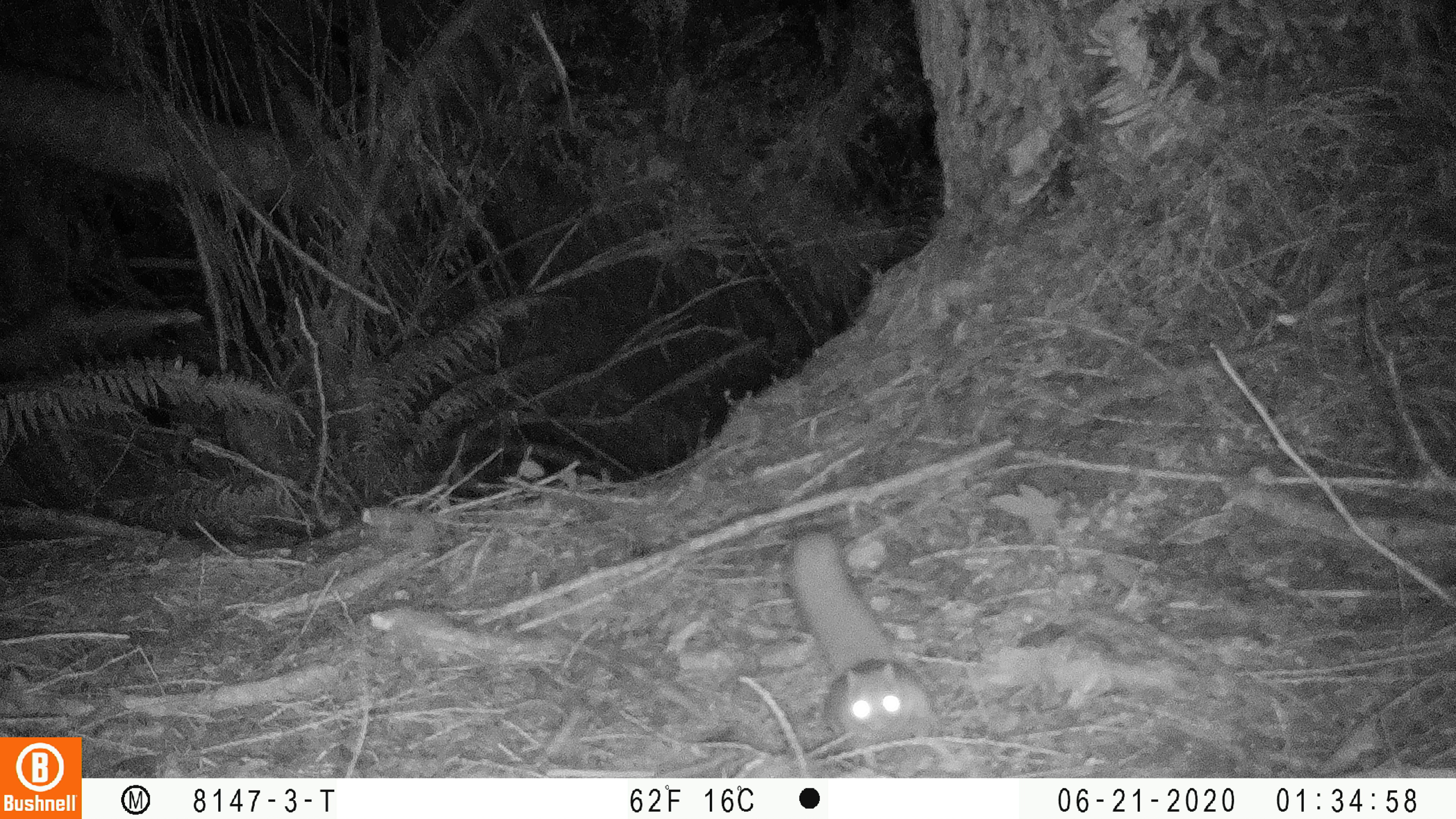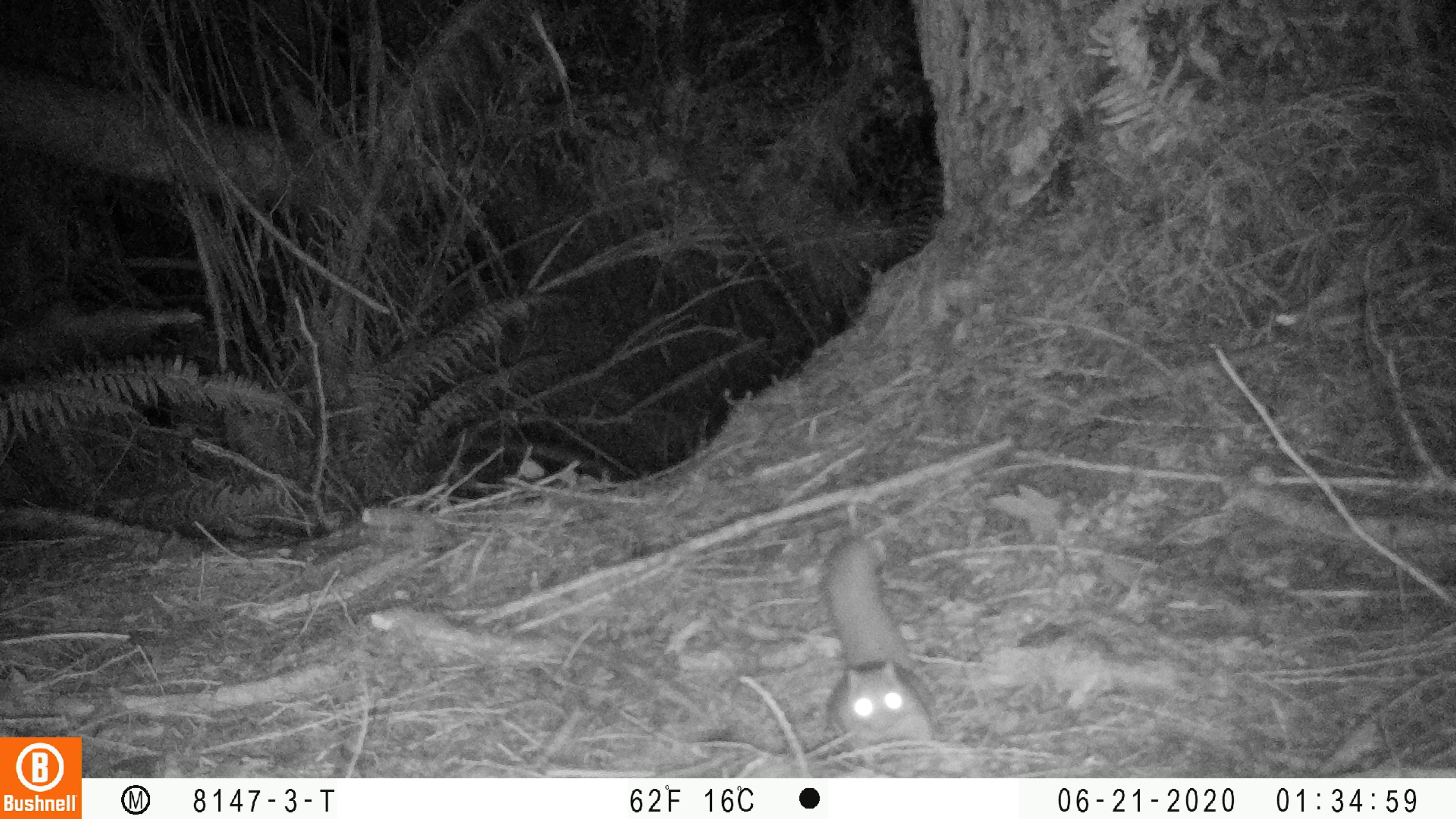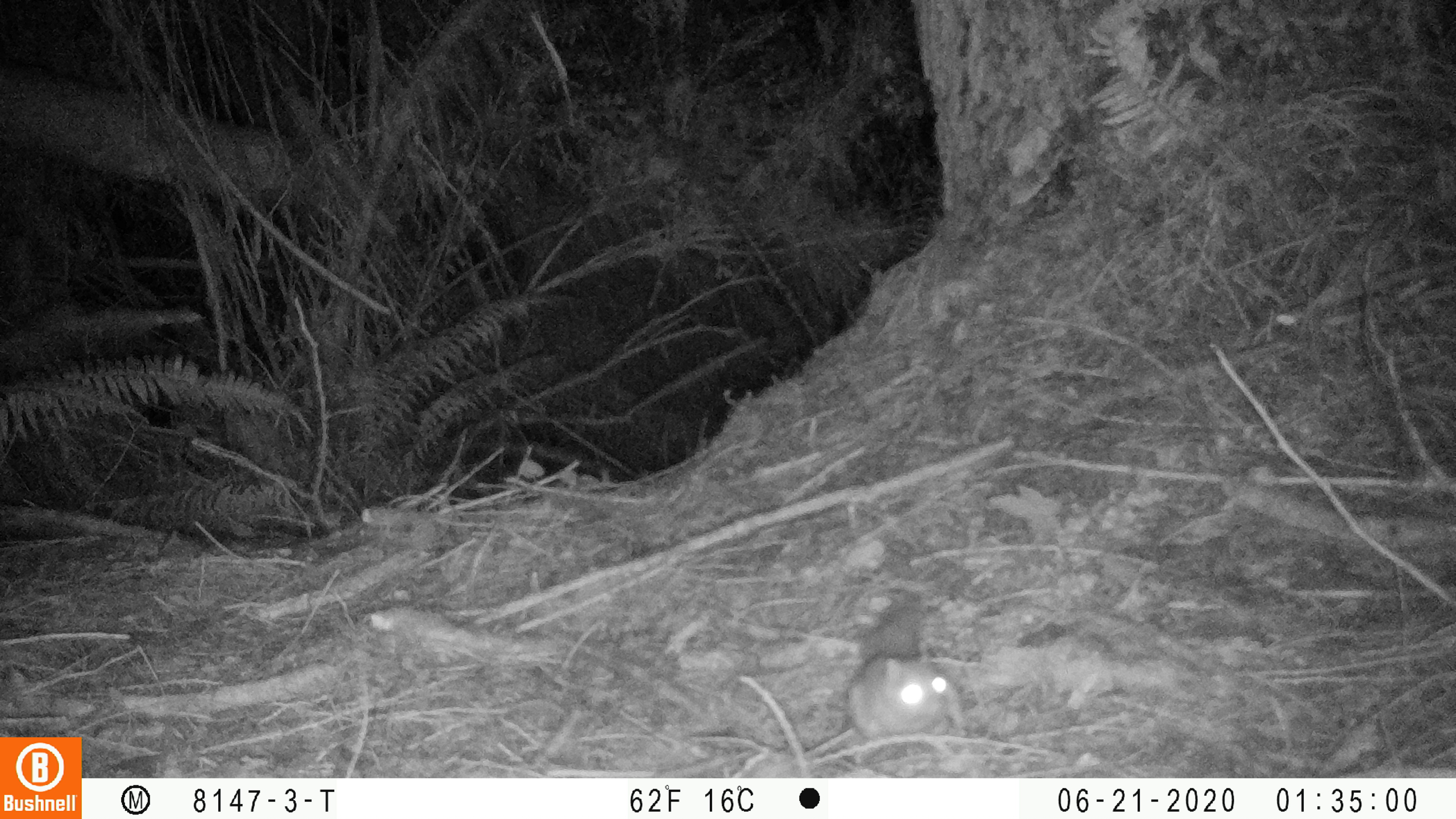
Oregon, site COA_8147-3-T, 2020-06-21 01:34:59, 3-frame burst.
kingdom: Animalia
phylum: Chordata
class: Mammalia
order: Rodentia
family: Sciuridae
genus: Glaucomys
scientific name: Glaucomys oregonensis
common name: humboldt's flying squirrel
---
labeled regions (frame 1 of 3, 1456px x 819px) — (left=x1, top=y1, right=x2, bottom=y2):
humboldt's flying squirrel: (left=781, top=517, right=948, bottom=765)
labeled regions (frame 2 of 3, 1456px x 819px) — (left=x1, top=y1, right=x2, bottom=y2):
humboldt's flying squirrel: (left=815, top=530, right=947, bottom=767)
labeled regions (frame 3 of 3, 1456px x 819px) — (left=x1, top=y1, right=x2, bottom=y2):
humboldt's flying squirrel: (left=830, top=587, right=963, bottom=764)